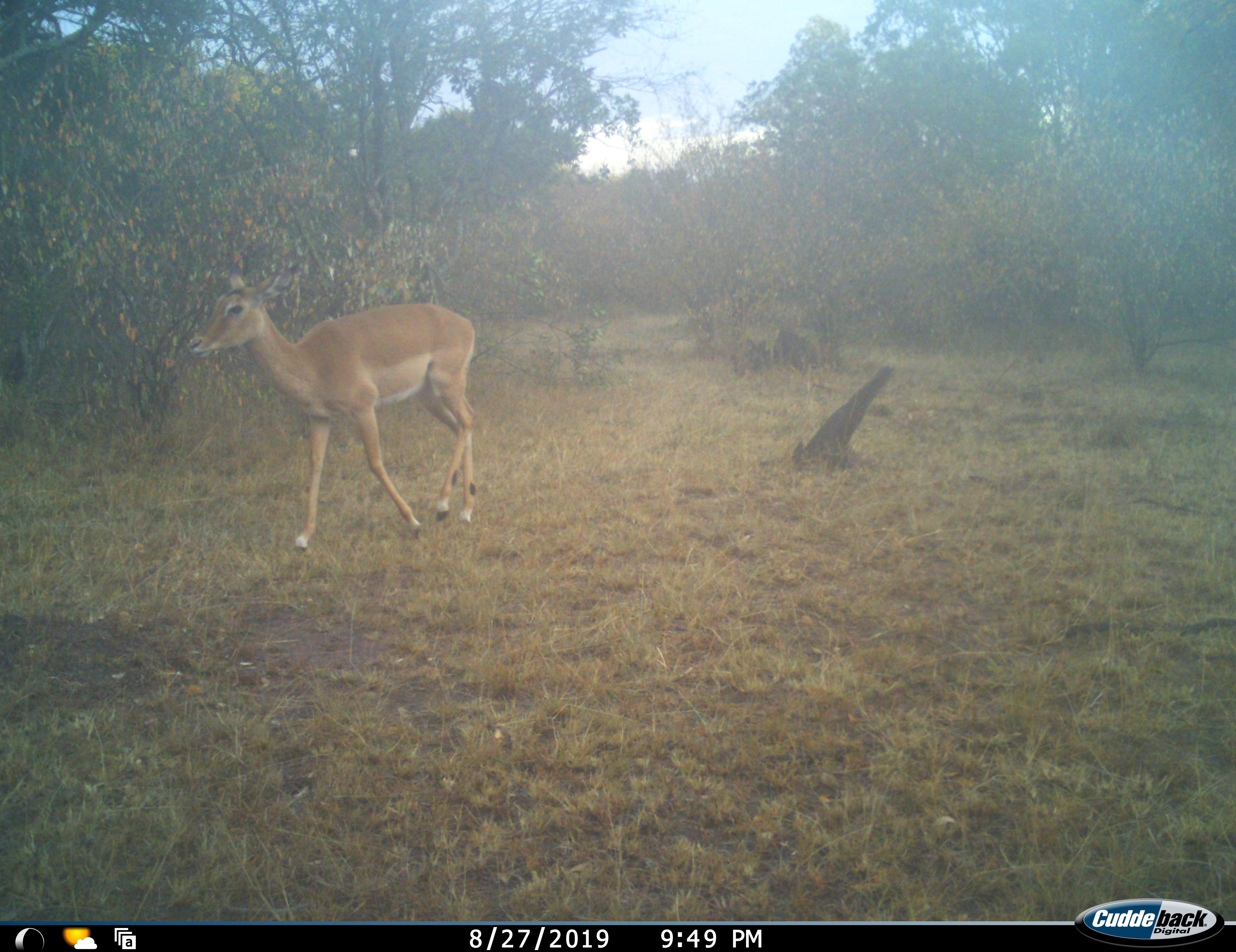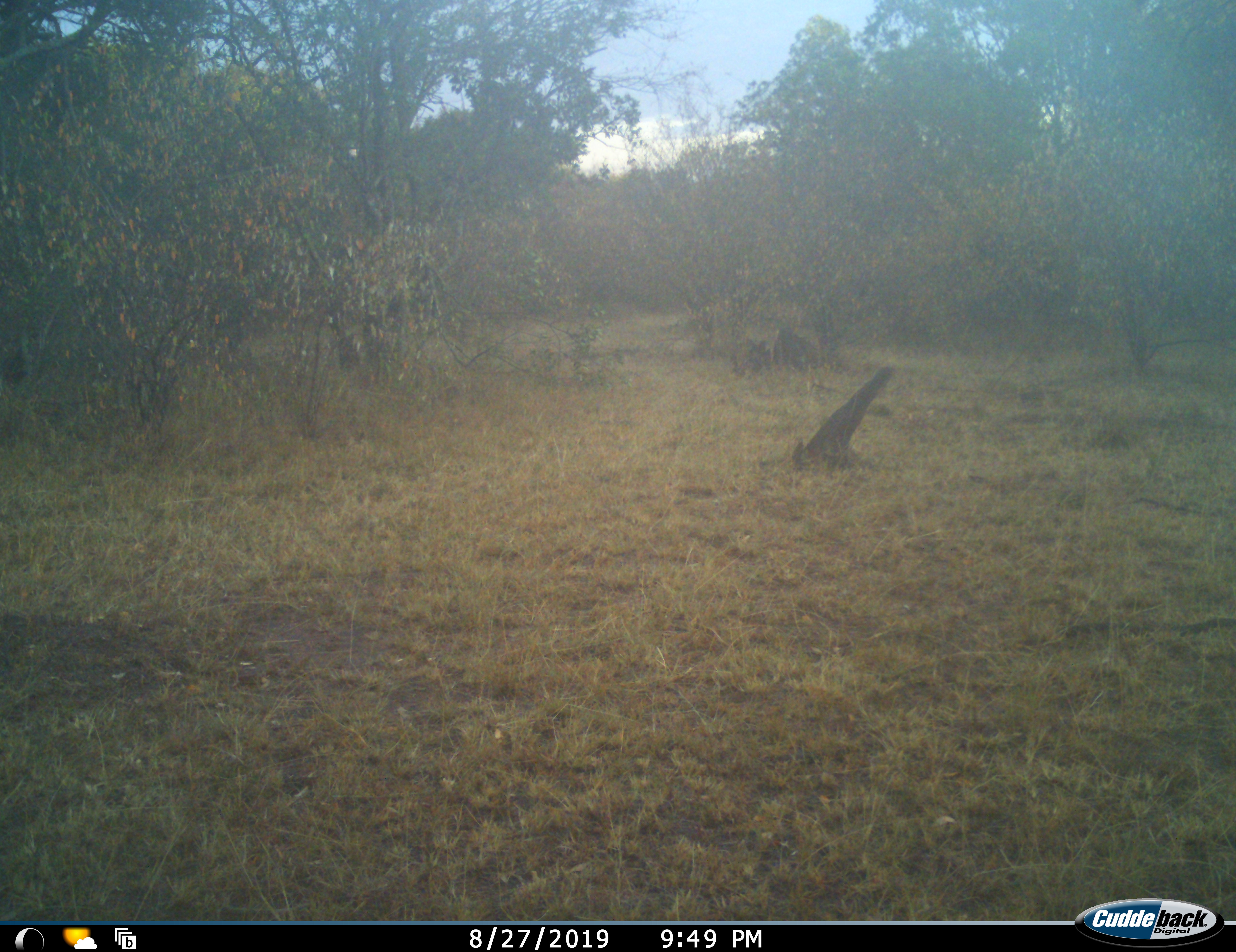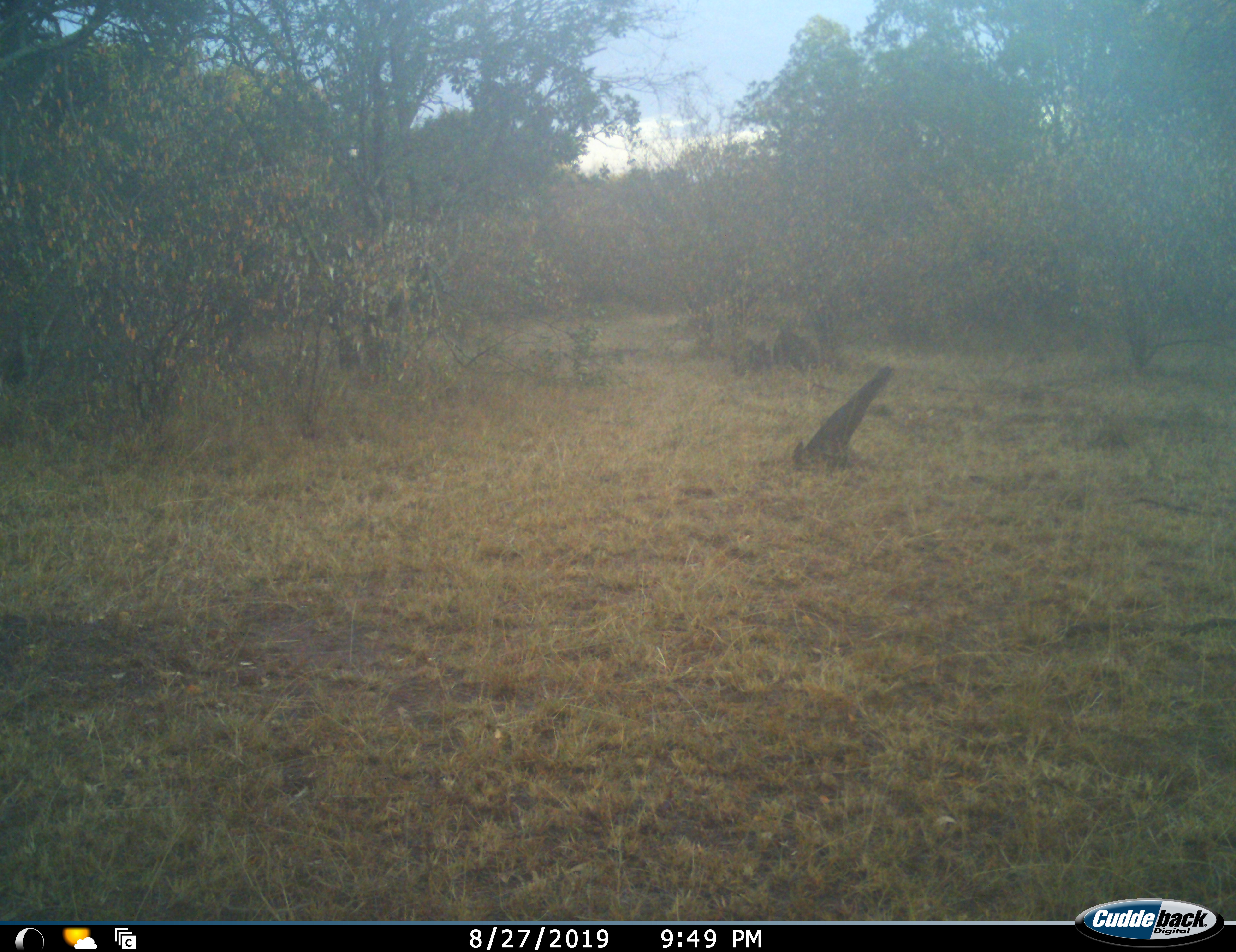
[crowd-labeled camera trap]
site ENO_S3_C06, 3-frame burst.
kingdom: Animalia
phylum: Chordata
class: Mammalia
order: Artiodactyla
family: Bovidae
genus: Aepyceros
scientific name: Aepyceros melampus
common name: impala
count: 1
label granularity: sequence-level